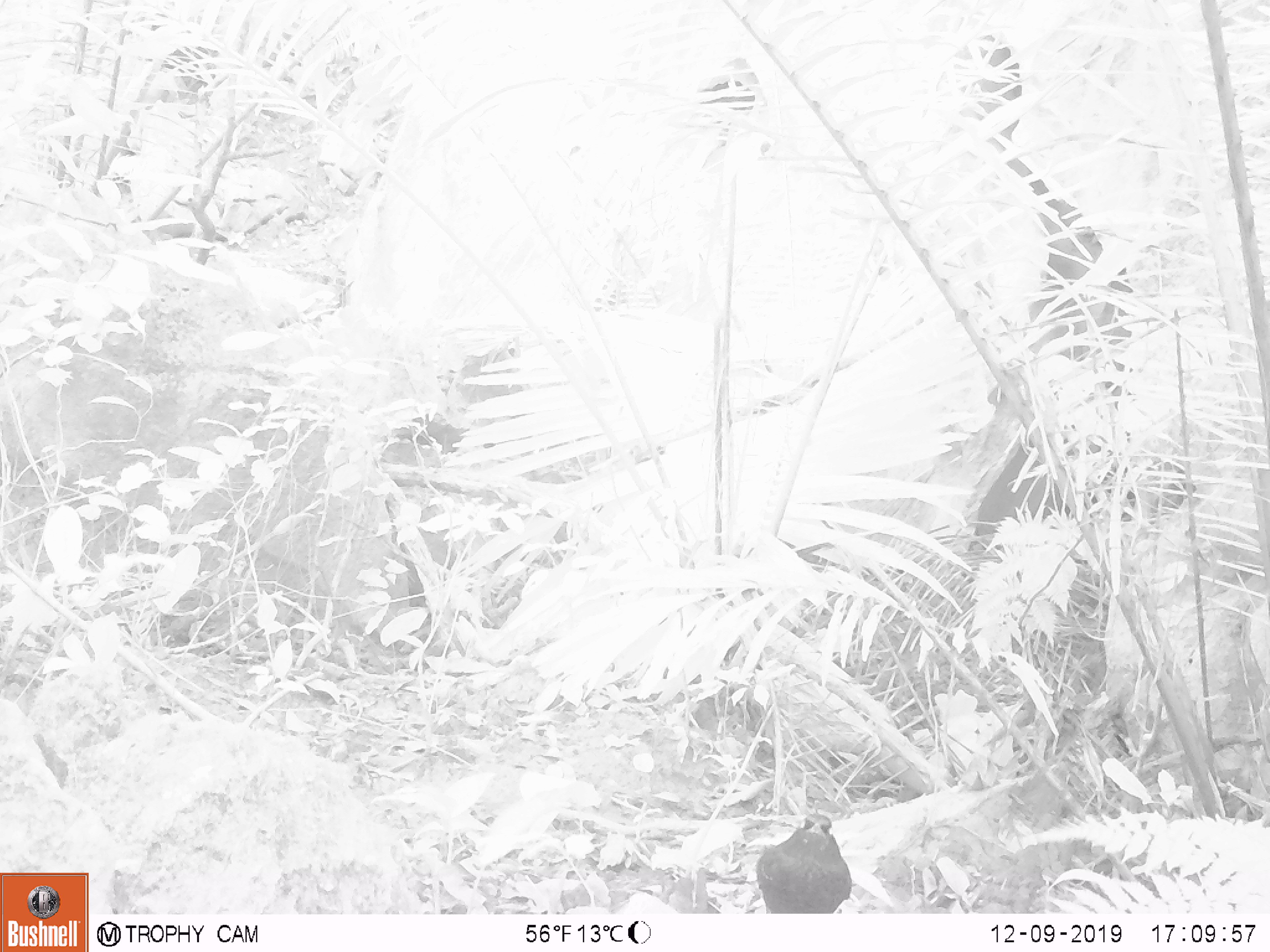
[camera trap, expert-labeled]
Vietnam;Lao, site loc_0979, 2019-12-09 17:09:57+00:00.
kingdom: Animalia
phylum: Chordata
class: Aves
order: Passeriformes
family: Muscicapidae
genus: Myophonus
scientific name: Myophonus caeruleus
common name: blue whistling thrush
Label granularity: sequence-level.